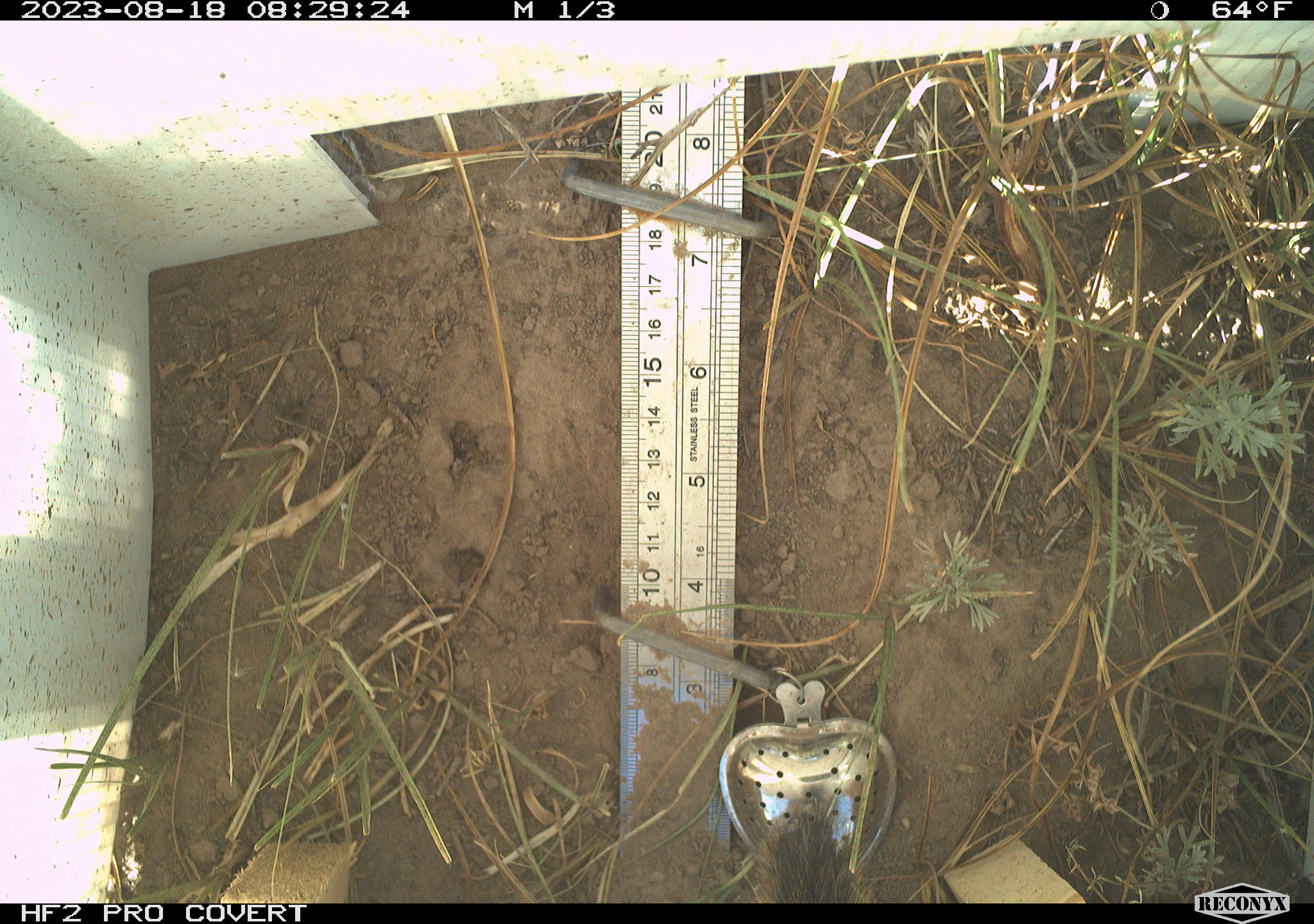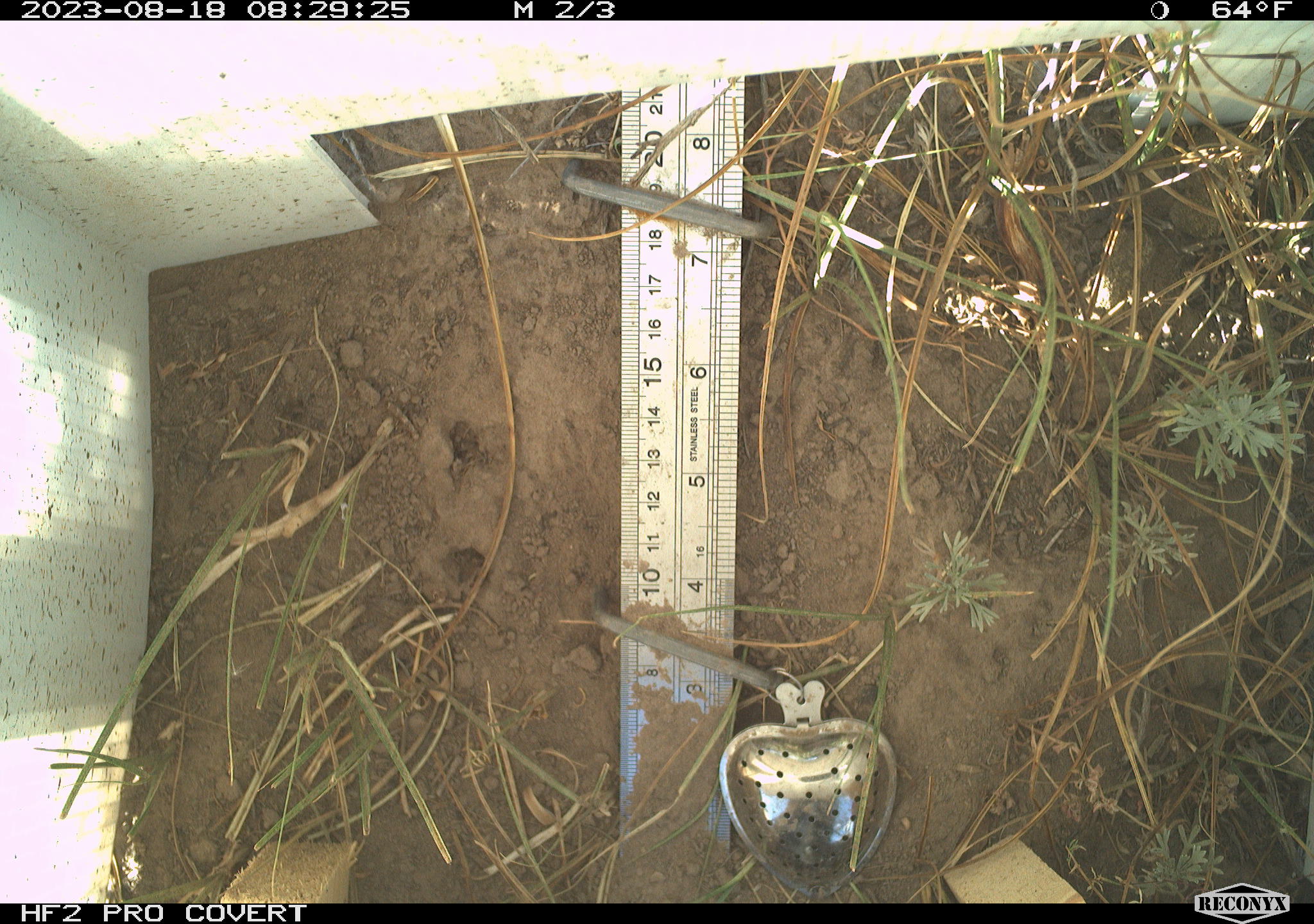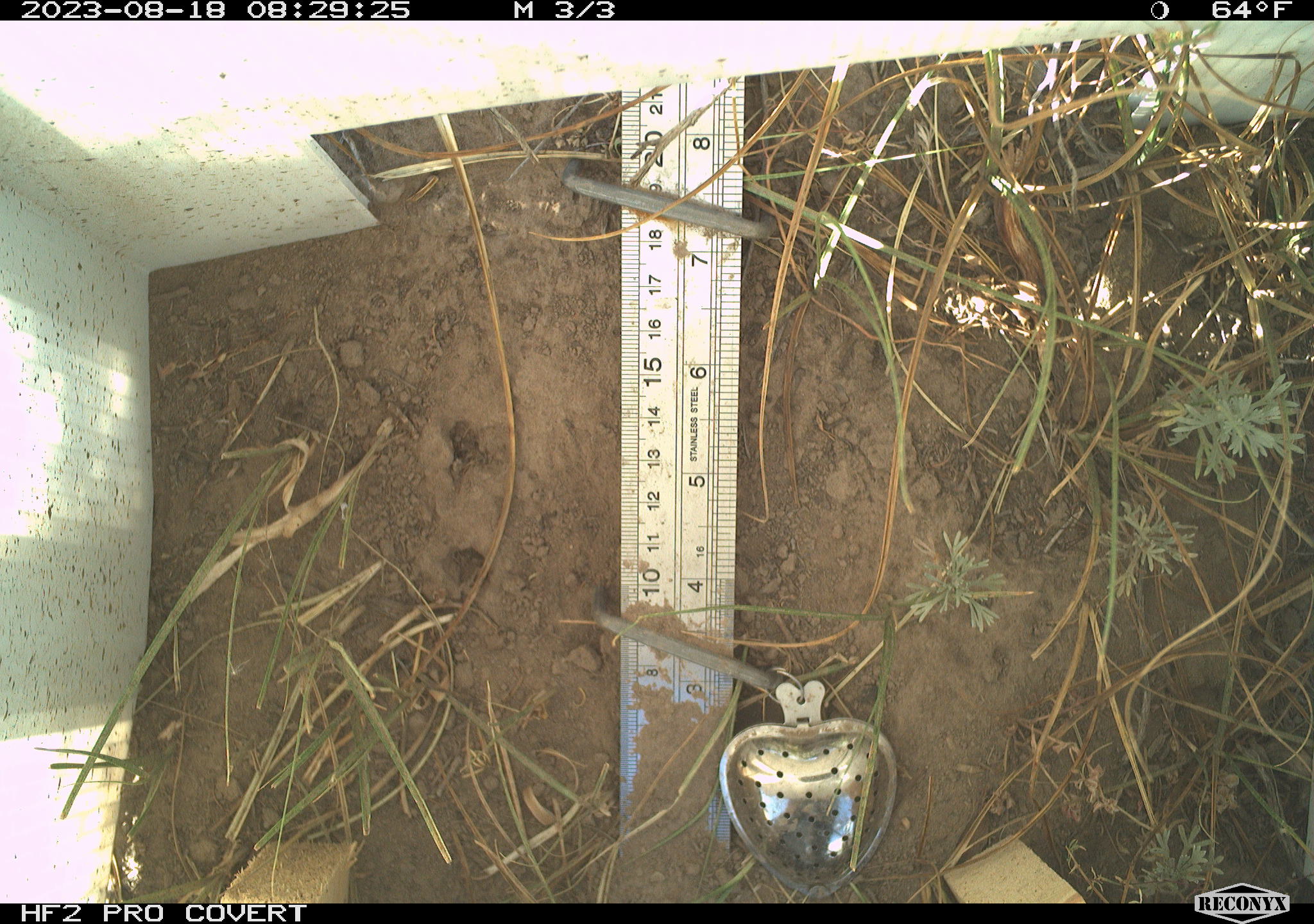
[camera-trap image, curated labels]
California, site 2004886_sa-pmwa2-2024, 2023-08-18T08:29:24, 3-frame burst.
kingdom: Animalia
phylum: Chordata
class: Mammalia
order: Rodentia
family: Sciuridae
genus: Callospermophilus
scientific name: Callospermophilus lateralis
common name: golden mantled ground squirrel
Golden mantled ground squirrel (Callospermophilus lateralis).